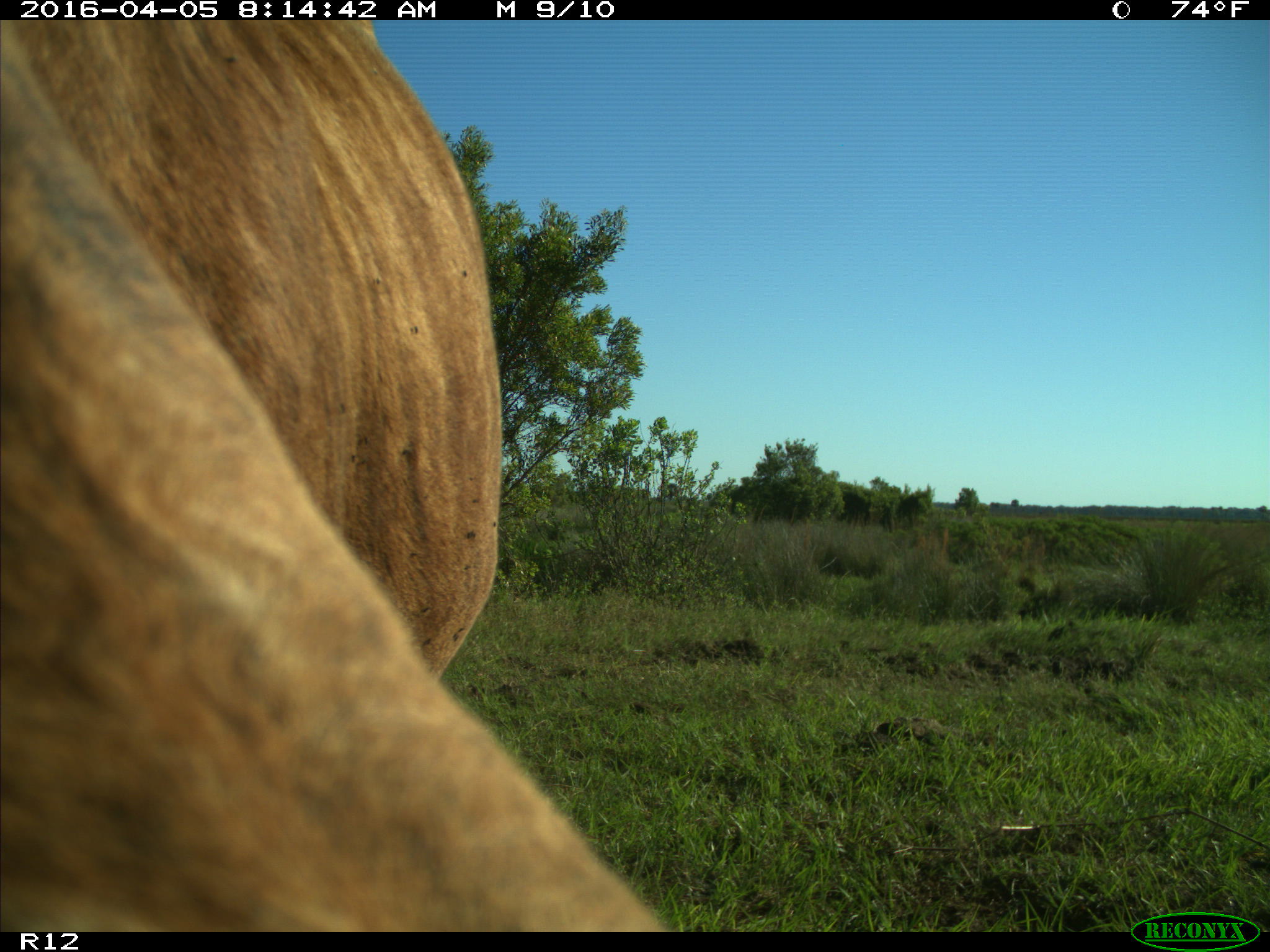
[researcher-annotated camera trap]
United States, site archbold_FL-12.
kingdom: Animalia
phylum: Chordata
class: Mammalia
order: Artiodactyla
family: Bovidae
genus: Bos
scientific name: Bos taurus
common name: domestic cow